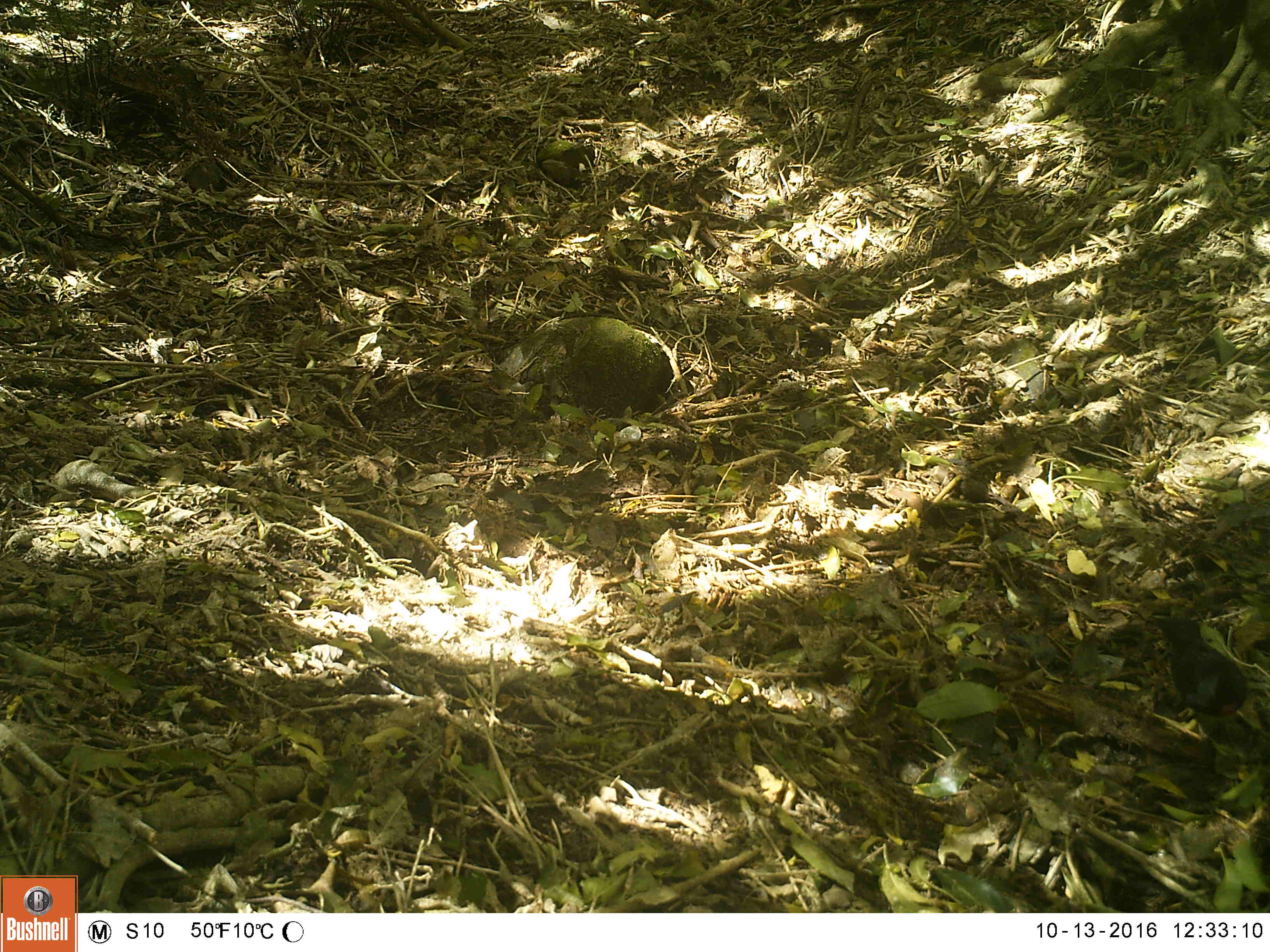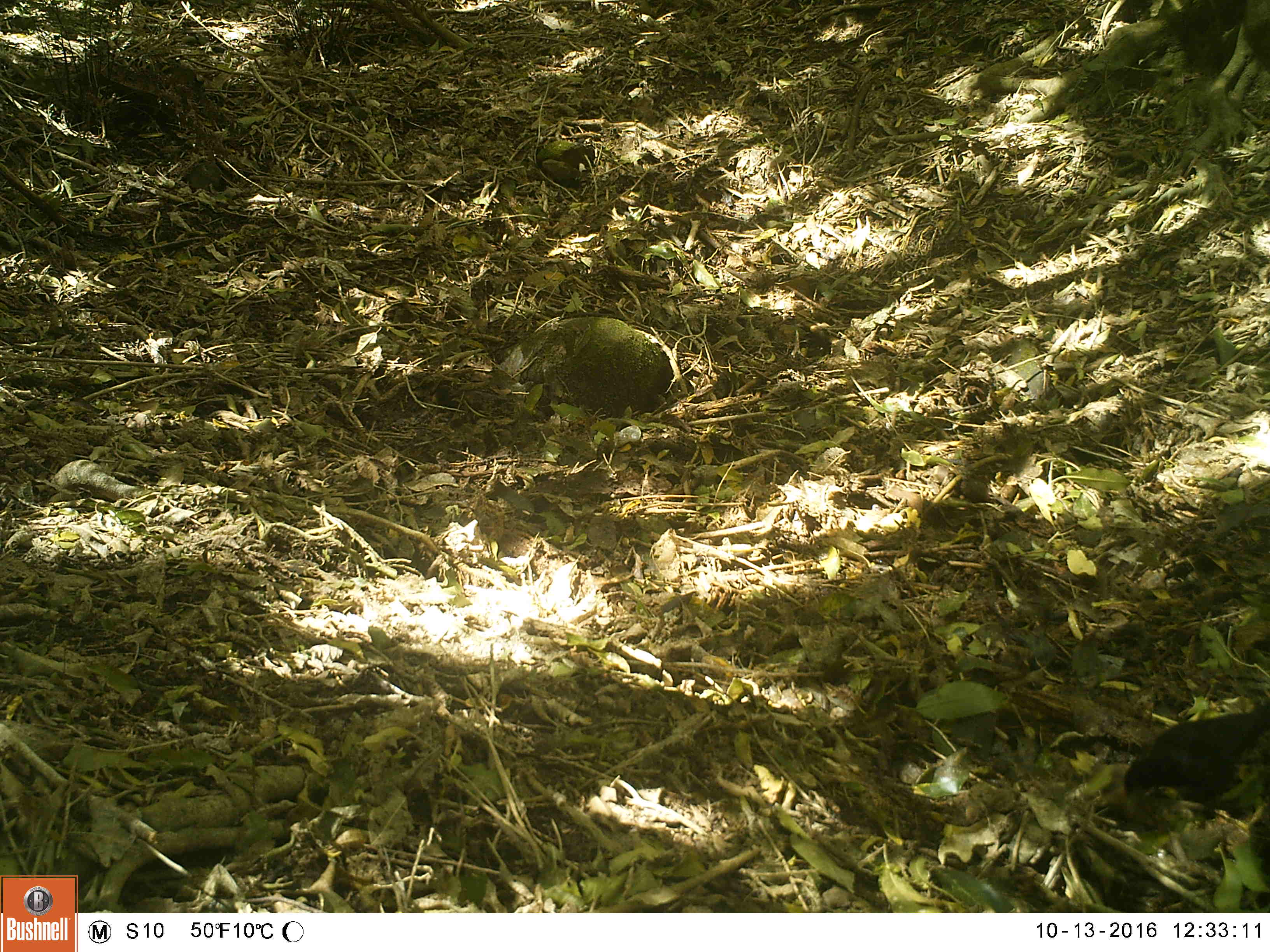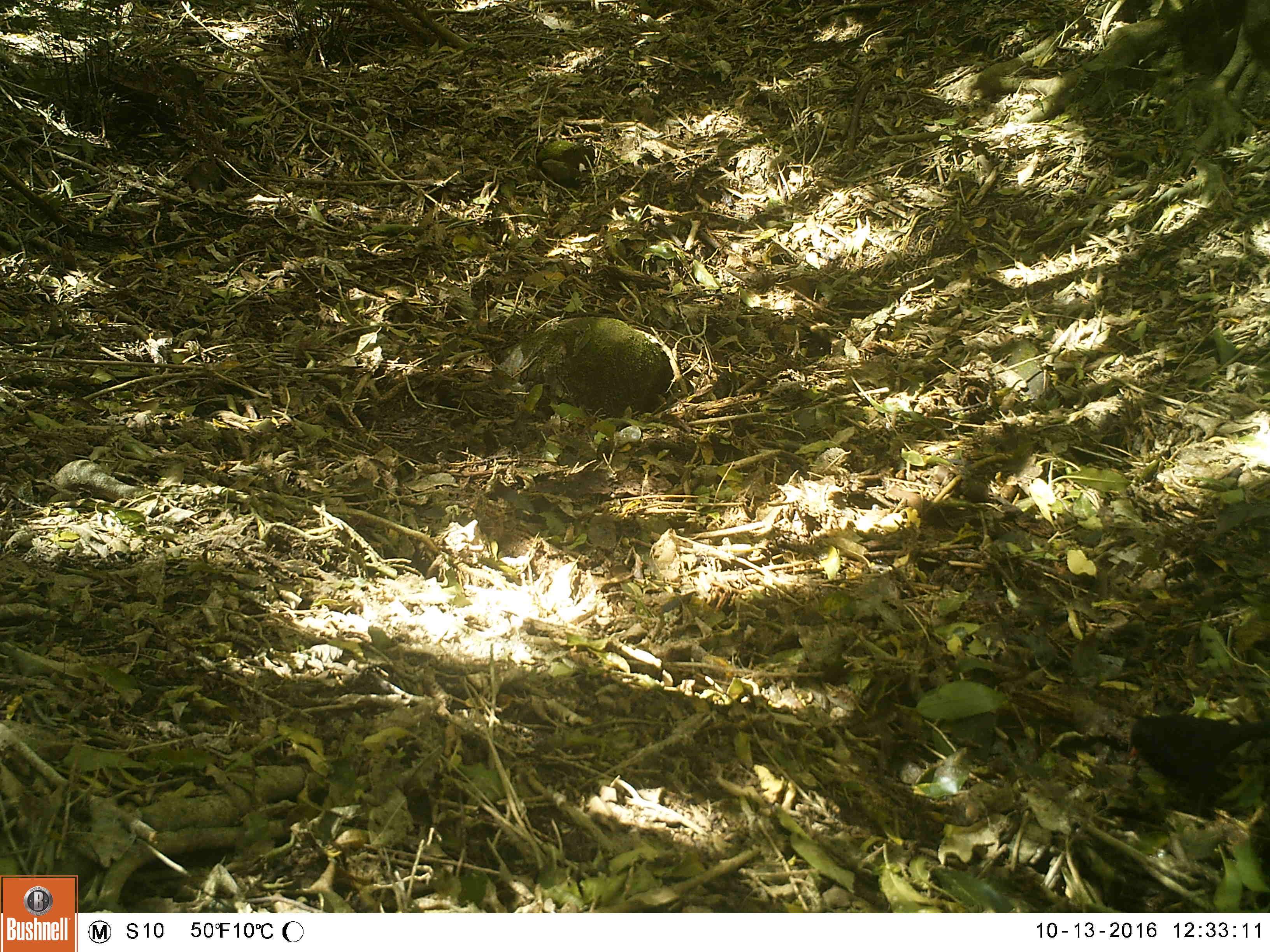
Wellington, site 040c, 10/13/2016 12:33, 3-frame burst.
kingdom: Animalia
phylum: Chordata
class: Aves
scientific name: Aves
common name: bird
Bird (Aves).